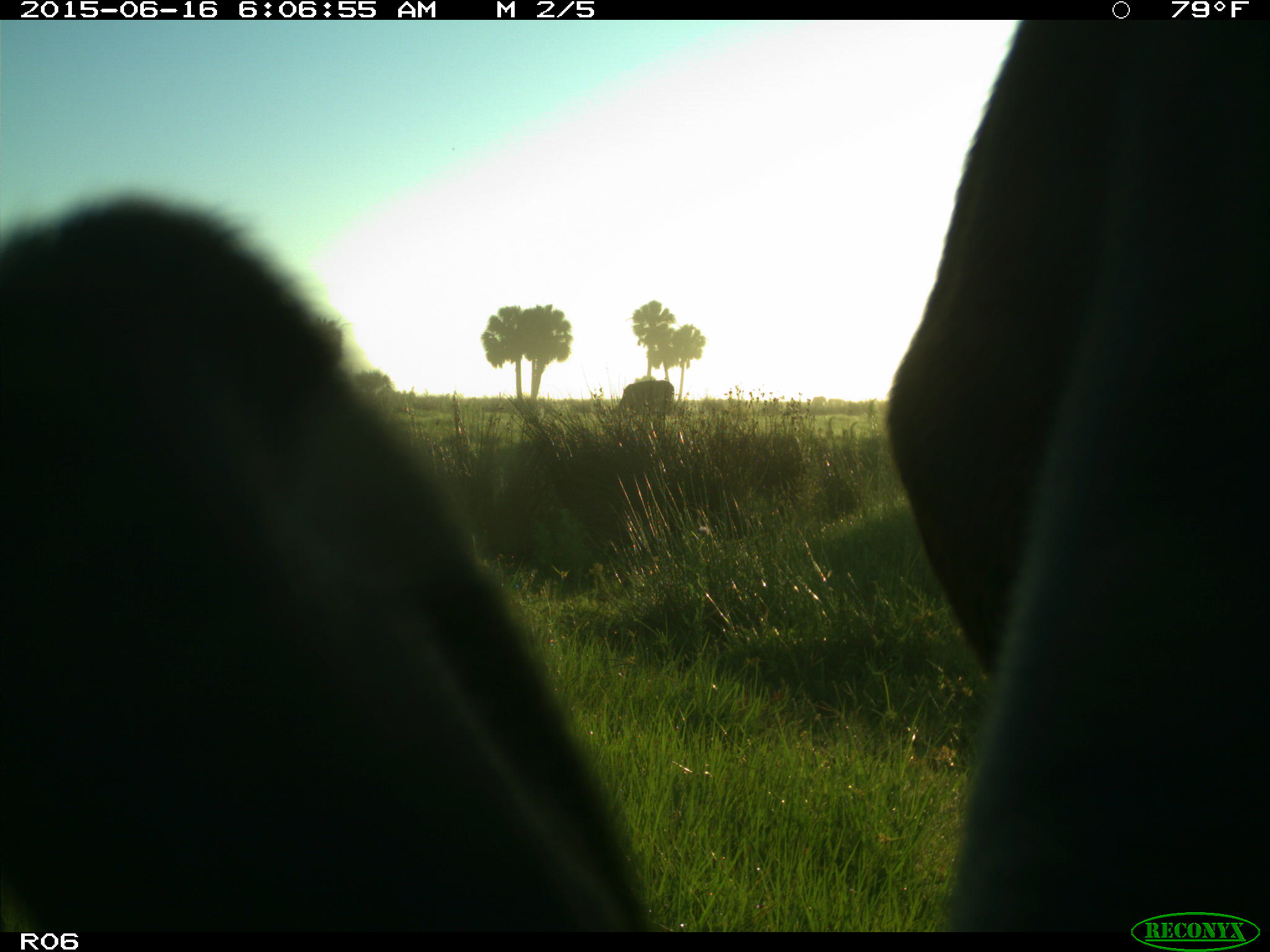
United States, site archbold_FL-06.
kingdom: Animalia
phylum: Chordata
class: Mammalia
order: Artiodactyla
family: Bovidae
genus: Bos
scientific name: Bos taurus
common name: domestic cow